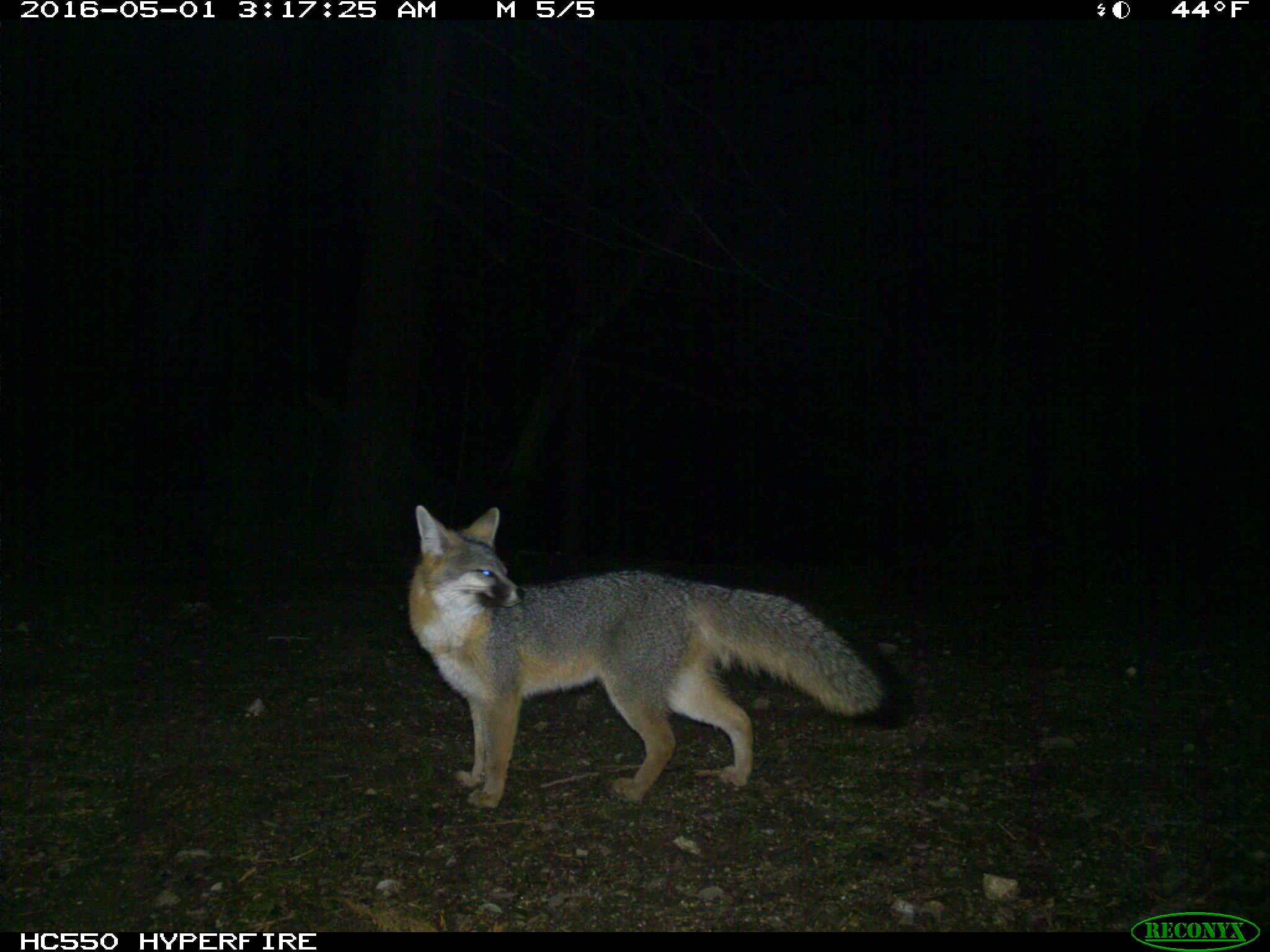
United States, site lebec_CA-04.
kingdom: Animalia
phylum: Chordata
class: Mammalia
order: Carnivora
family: Canidae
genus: Urocyon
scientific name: Urocyon cinereoargenteus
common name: gray fox